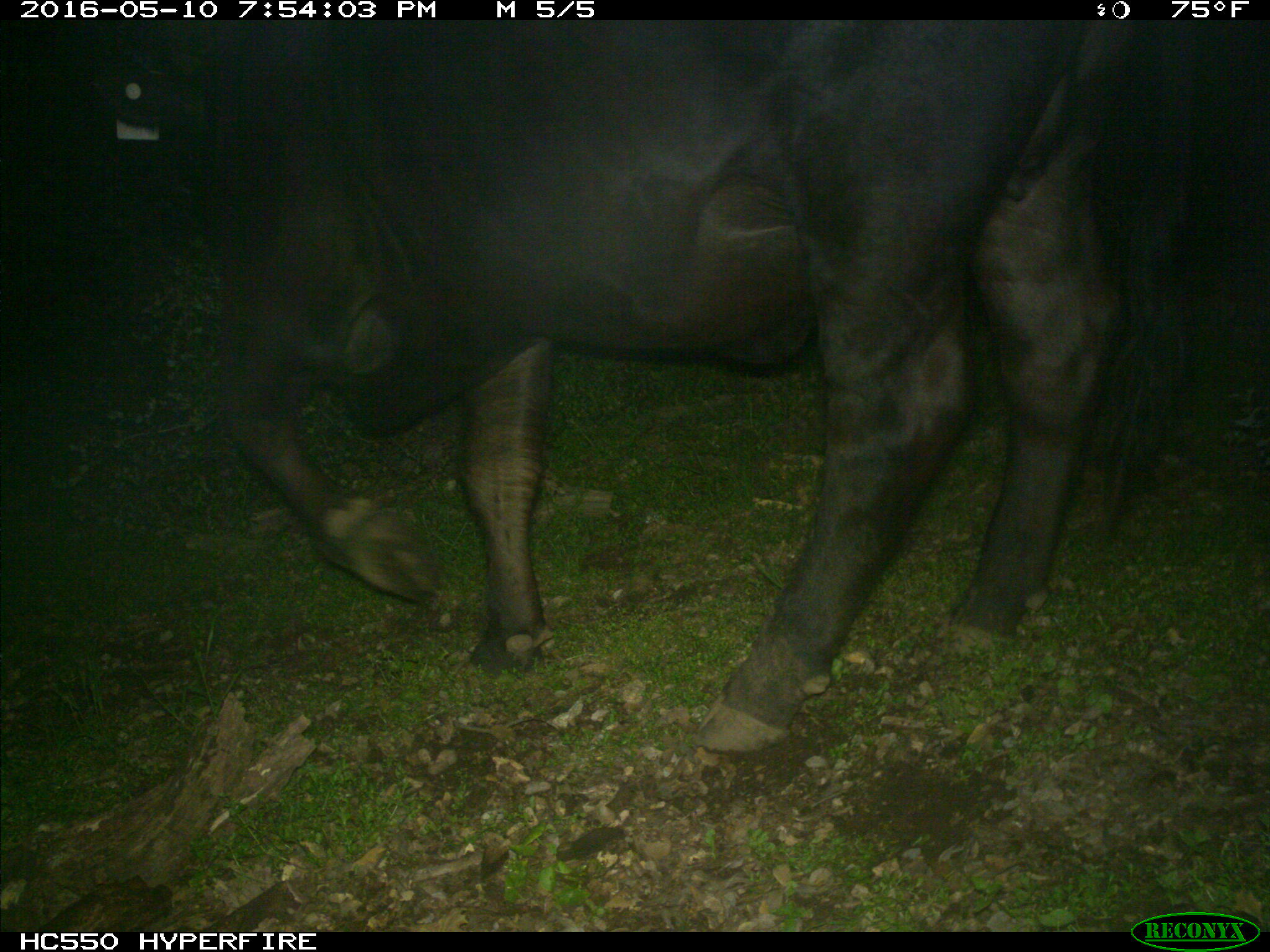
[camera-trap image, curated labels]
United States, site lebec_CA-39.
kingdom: Animalia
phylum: Chordata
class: Mammalia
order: Artiodactyla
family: Bovidae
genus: Bos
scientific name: Bos taurus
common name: domestic cow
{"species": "Bos taurus (domestic cow)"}